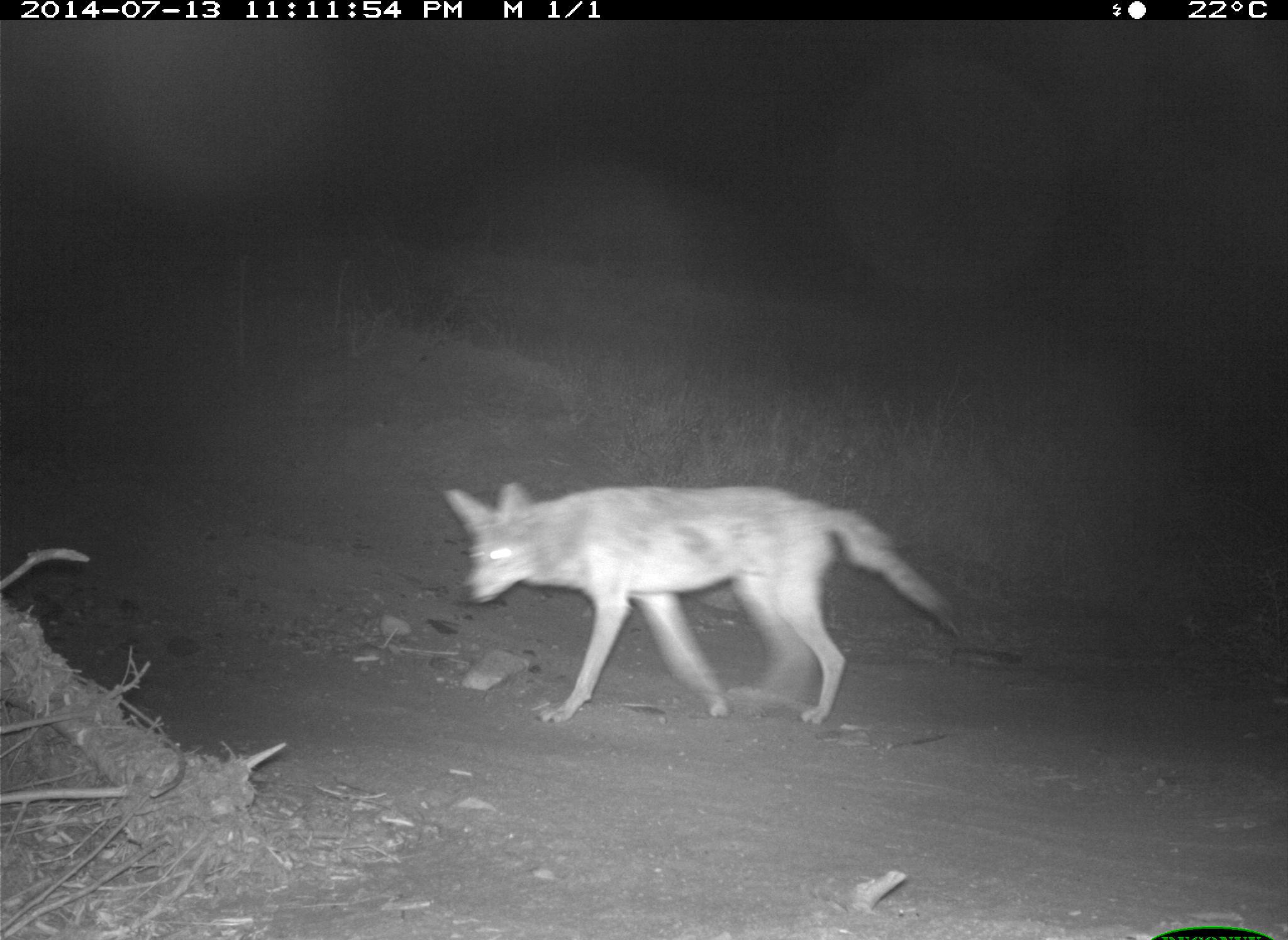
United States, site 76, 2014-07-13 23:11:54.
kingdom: Animalia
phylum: Chordata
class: Mammalia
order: Carnivora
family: Canidae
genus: Canis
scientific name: Canis latrans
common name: coyote